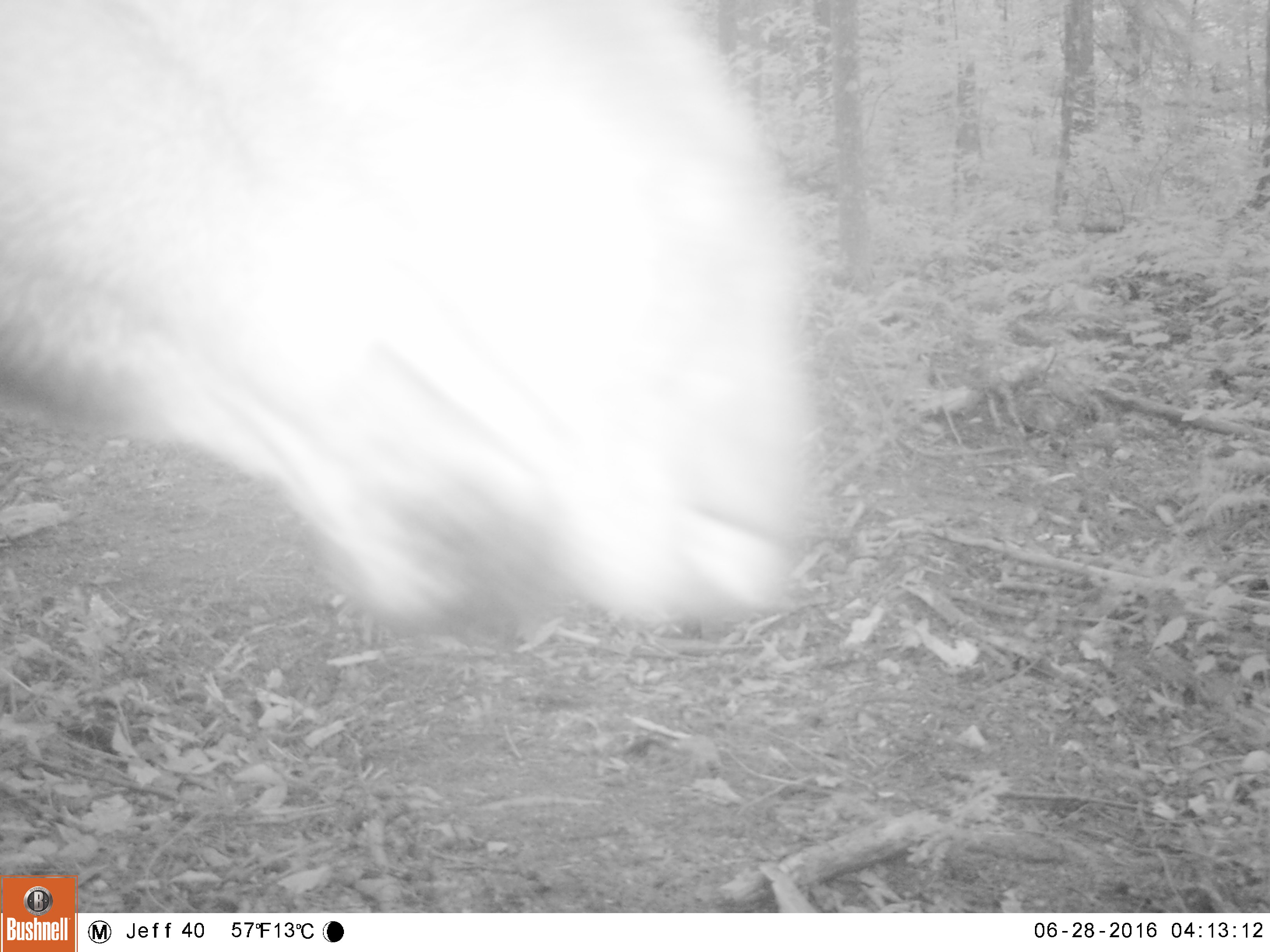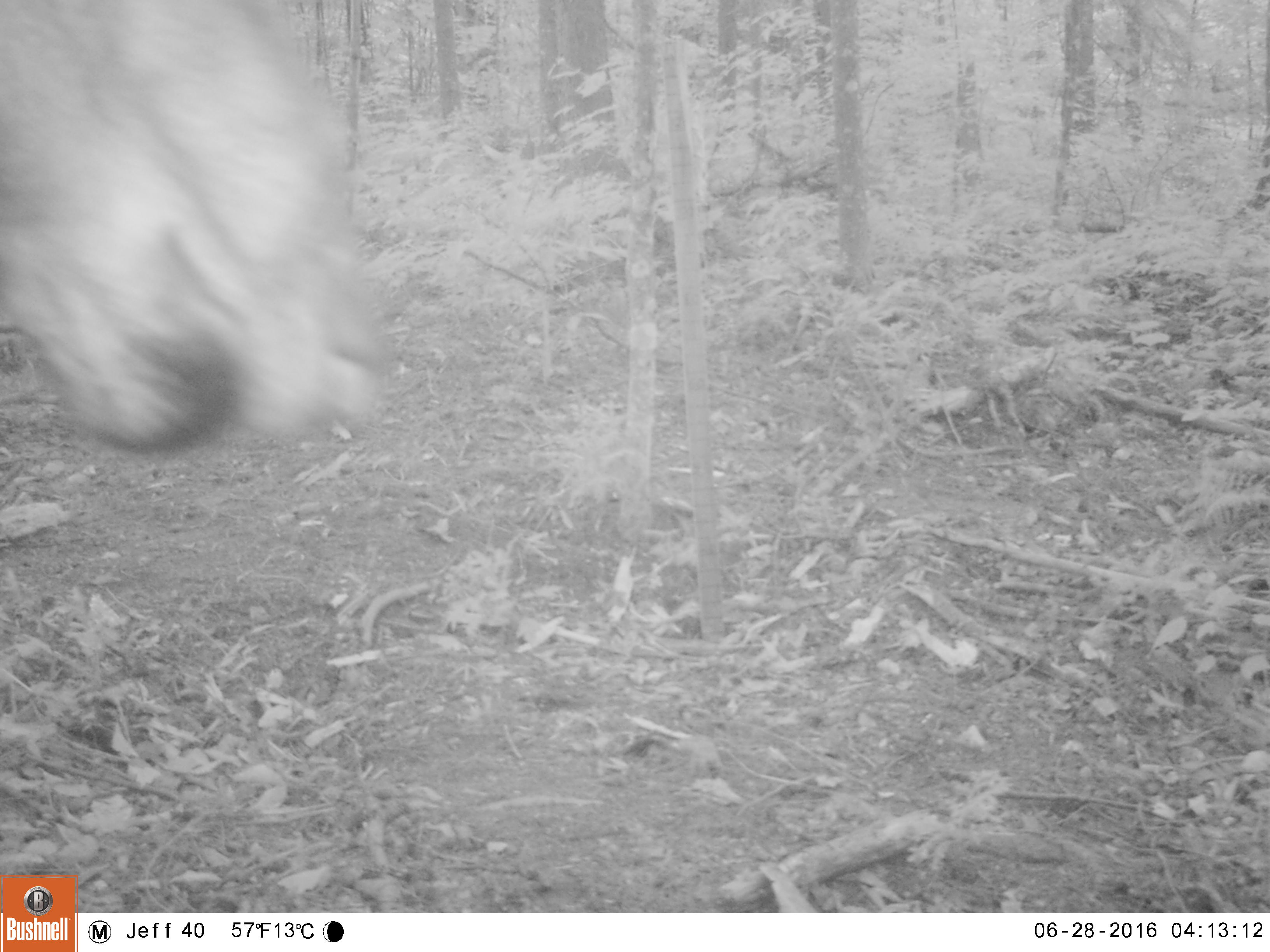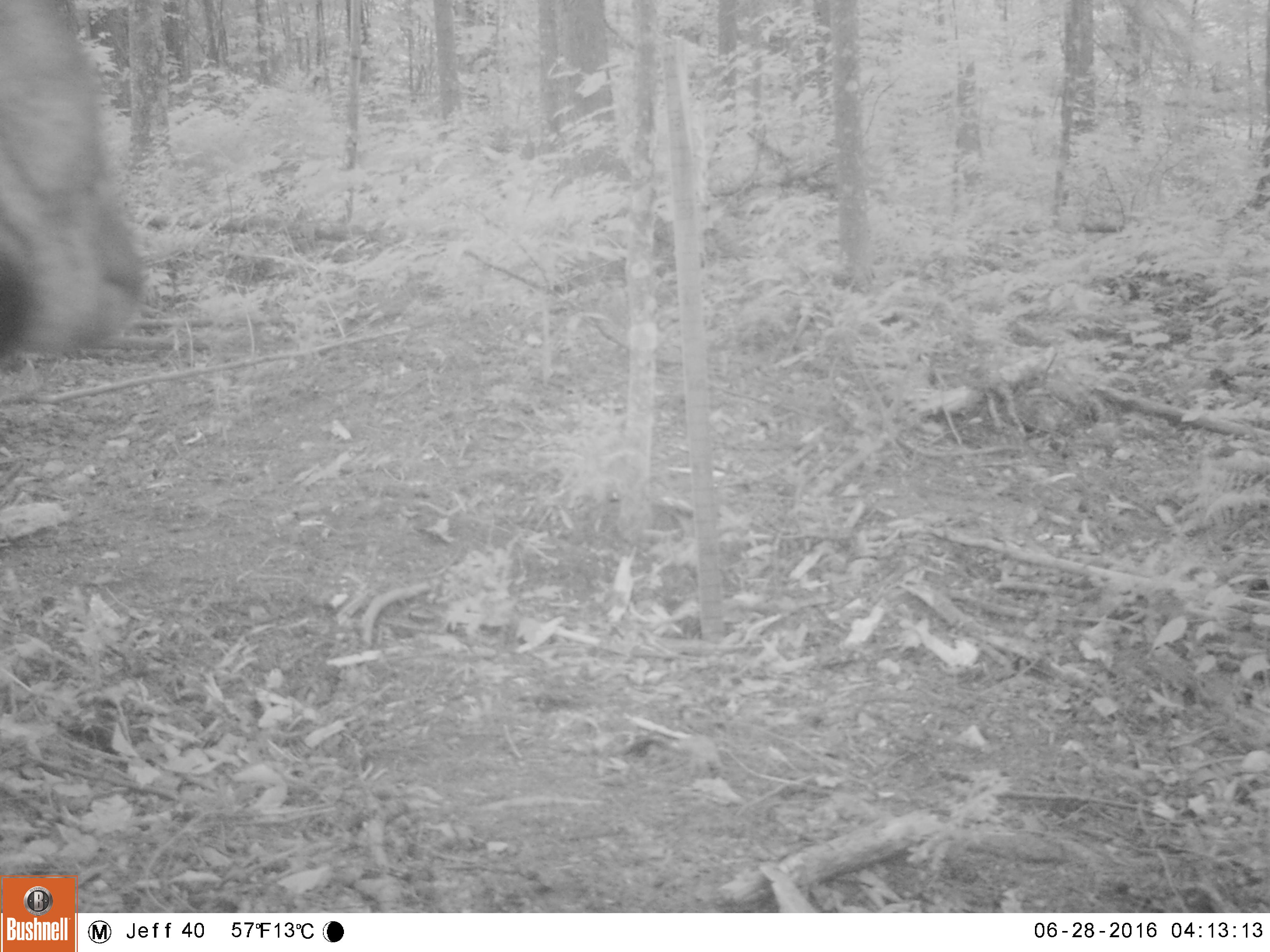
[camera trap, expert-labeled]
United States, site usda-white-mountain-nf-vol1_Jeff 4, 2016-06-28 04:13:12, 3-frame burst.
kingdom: Animalia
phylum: Chordata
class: Mammalia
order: Artiodactyla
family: Cervidae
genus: Alces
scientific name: Alces alces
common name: moose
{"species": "moose (Alces alces)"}